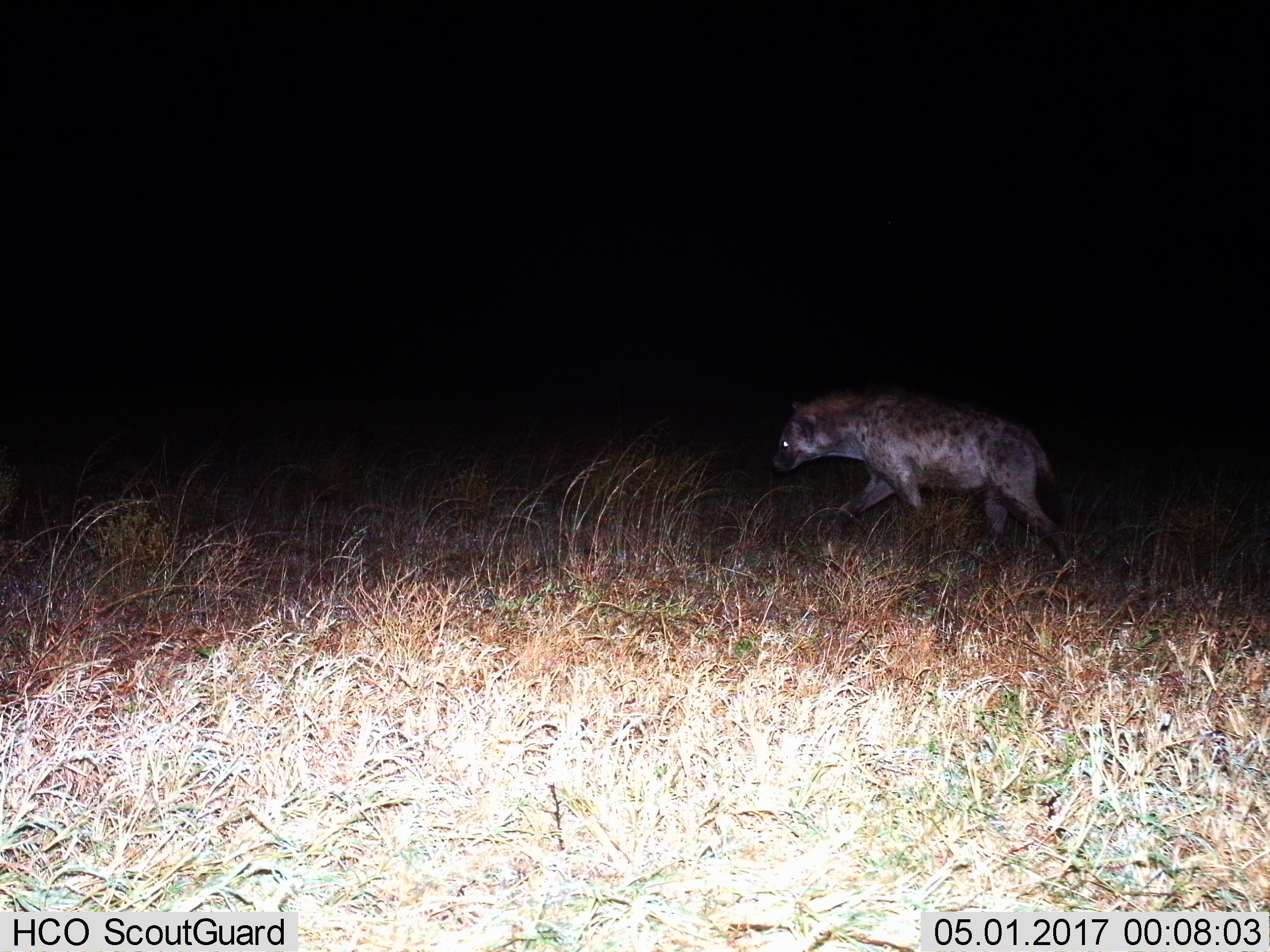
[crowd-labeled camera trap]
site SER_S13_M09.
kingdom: Animalia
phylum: Chordata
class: Mammalia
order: Carnivora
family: Hyaenidae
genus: Crocuta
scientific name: Crocuta crocuta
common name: spotted hyena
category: hyenaspotted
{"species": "hyenaspotted (spotted hyena) (Crocuta crocuta)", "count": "1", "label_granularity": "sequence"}